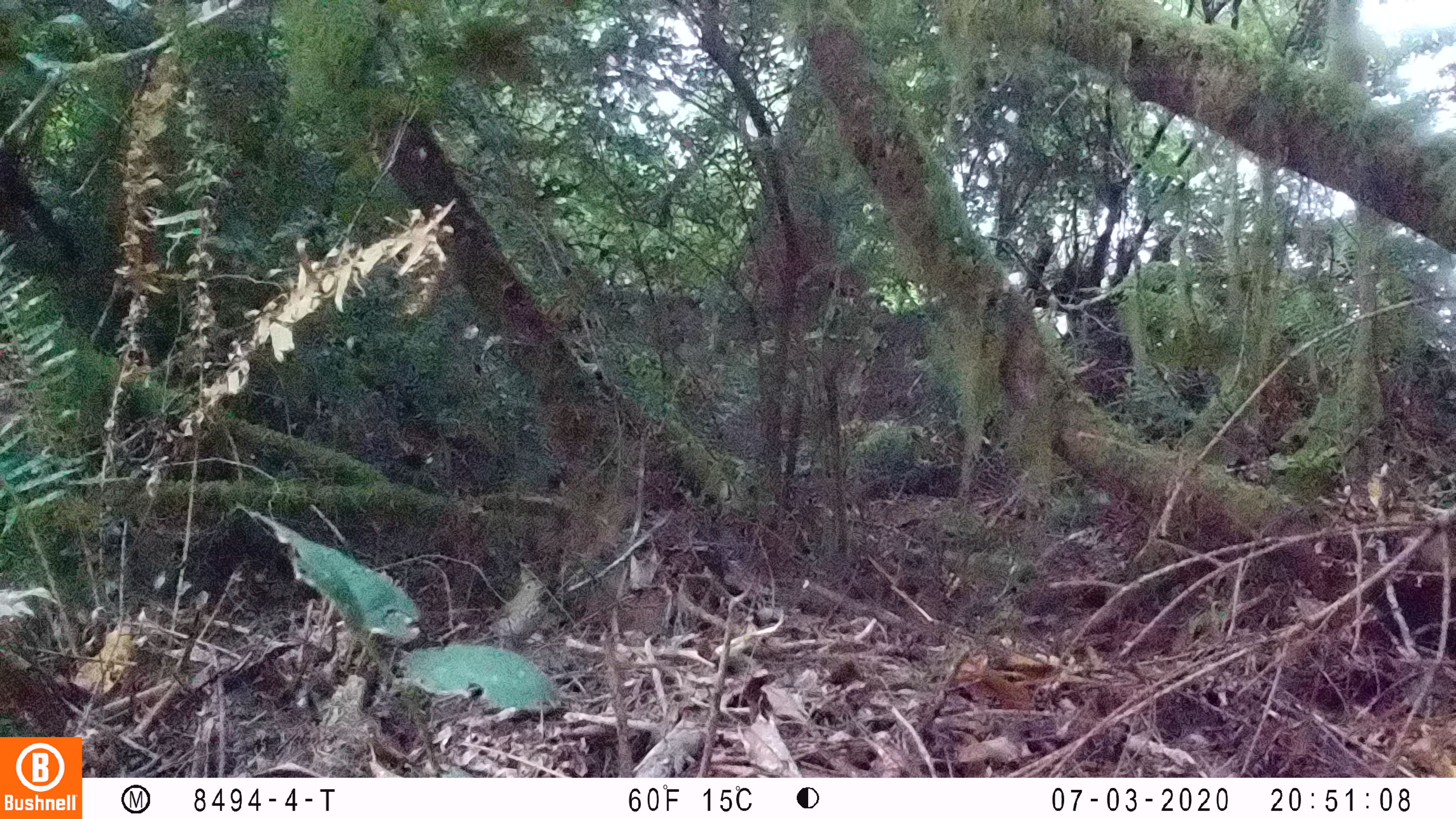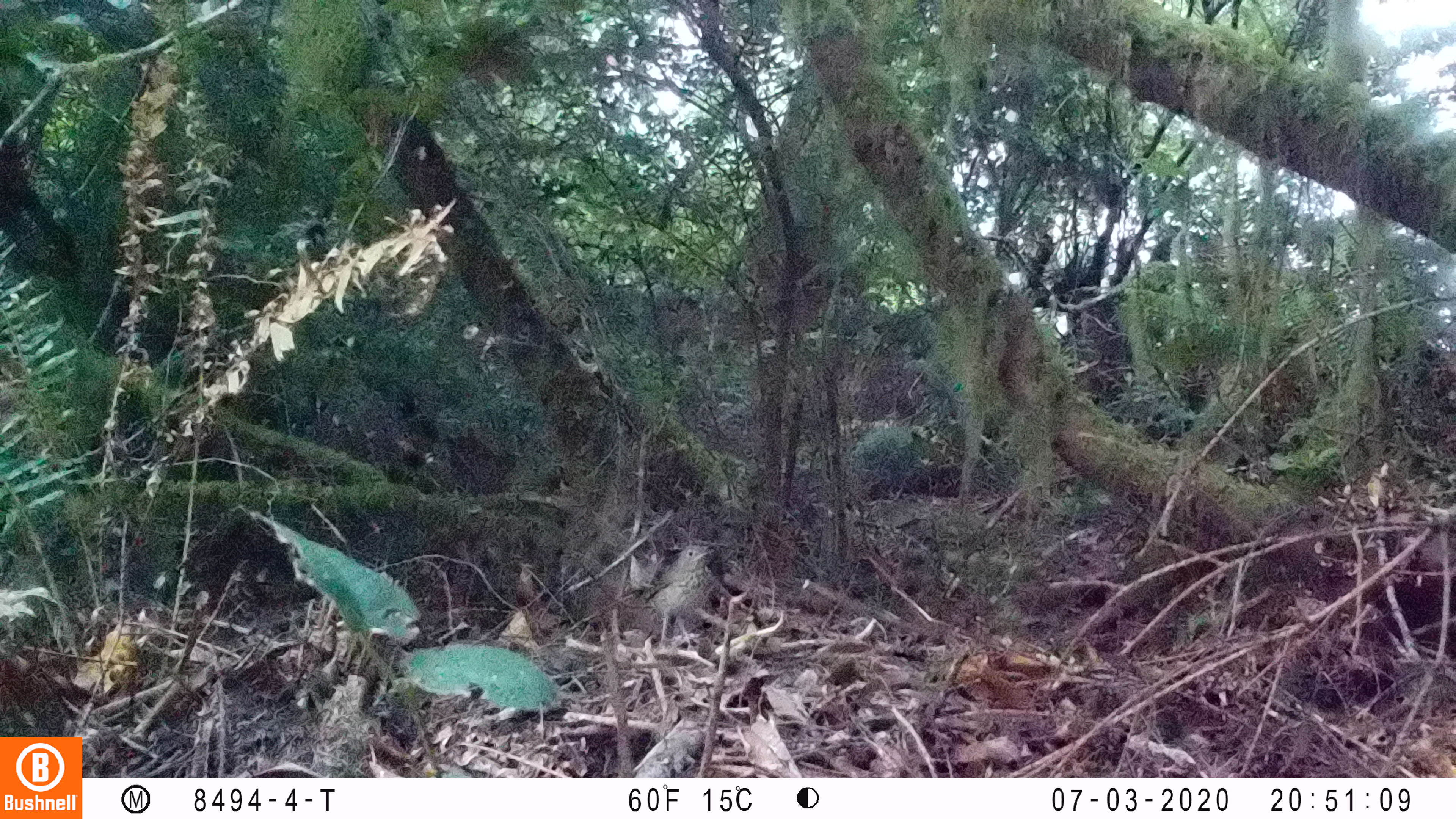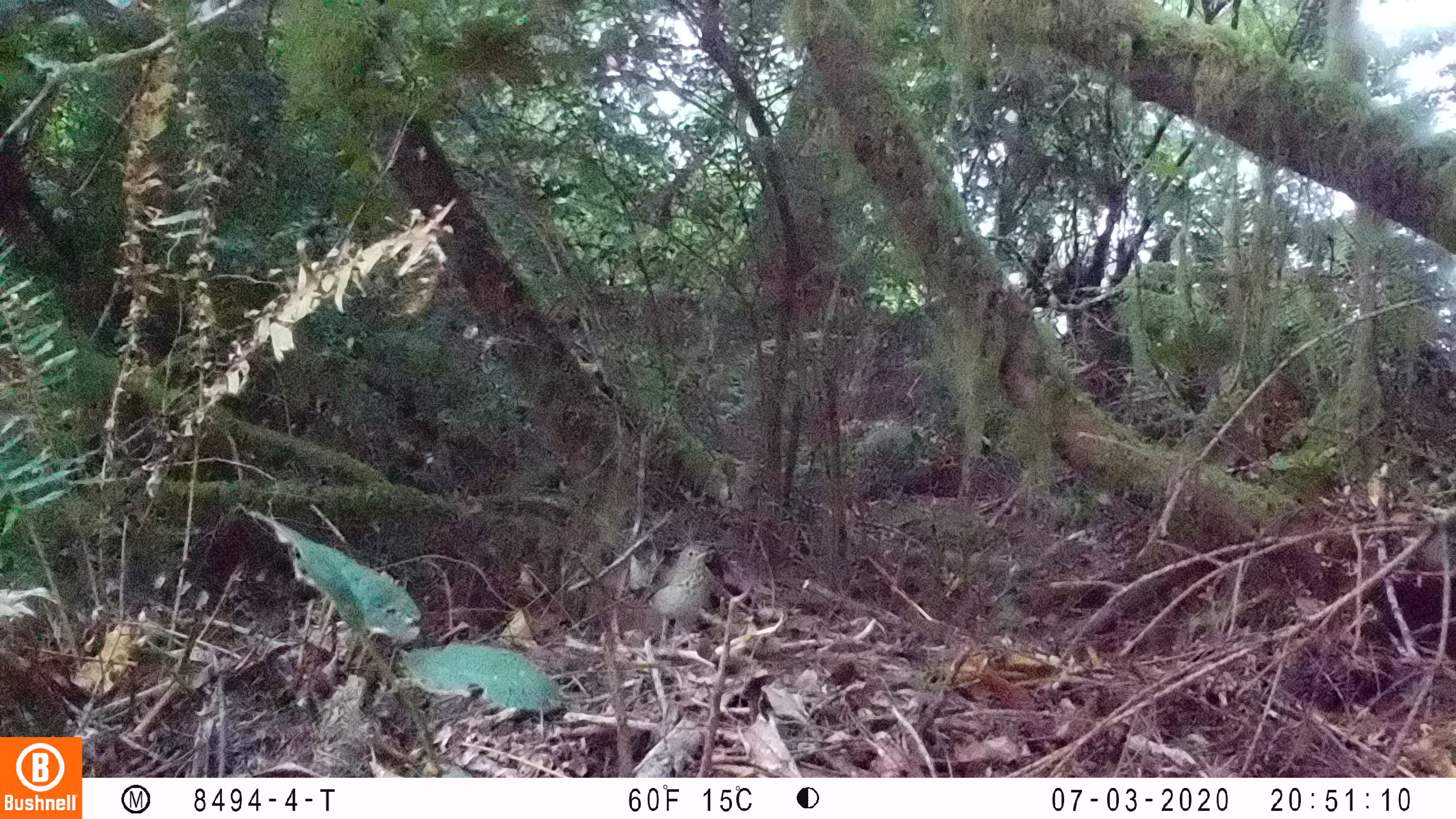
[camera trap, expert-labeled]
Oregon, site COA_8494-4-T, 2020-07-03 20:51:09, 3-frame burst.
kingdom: Animalia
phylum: Chordata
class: Aves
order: Passeriformes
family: Turdidae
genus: Catharus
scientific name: Catharus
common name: brown thrushes and nightingale-thrushes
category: catharus species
Catharus species (brown thrushes and nightingale-thrushes) (Catharus).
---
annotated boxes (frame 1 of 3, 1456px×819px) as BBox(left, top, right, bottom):
catharus species: BBox(478, 568, 551, 644)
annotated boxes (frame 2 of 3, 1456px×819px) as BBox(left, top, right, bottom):
catharus species: BBox(649, 536, 722, 627)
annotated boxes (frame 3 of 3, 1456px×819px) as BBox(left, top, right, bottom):
catharus species: BBox(652, 540, 714, 622)